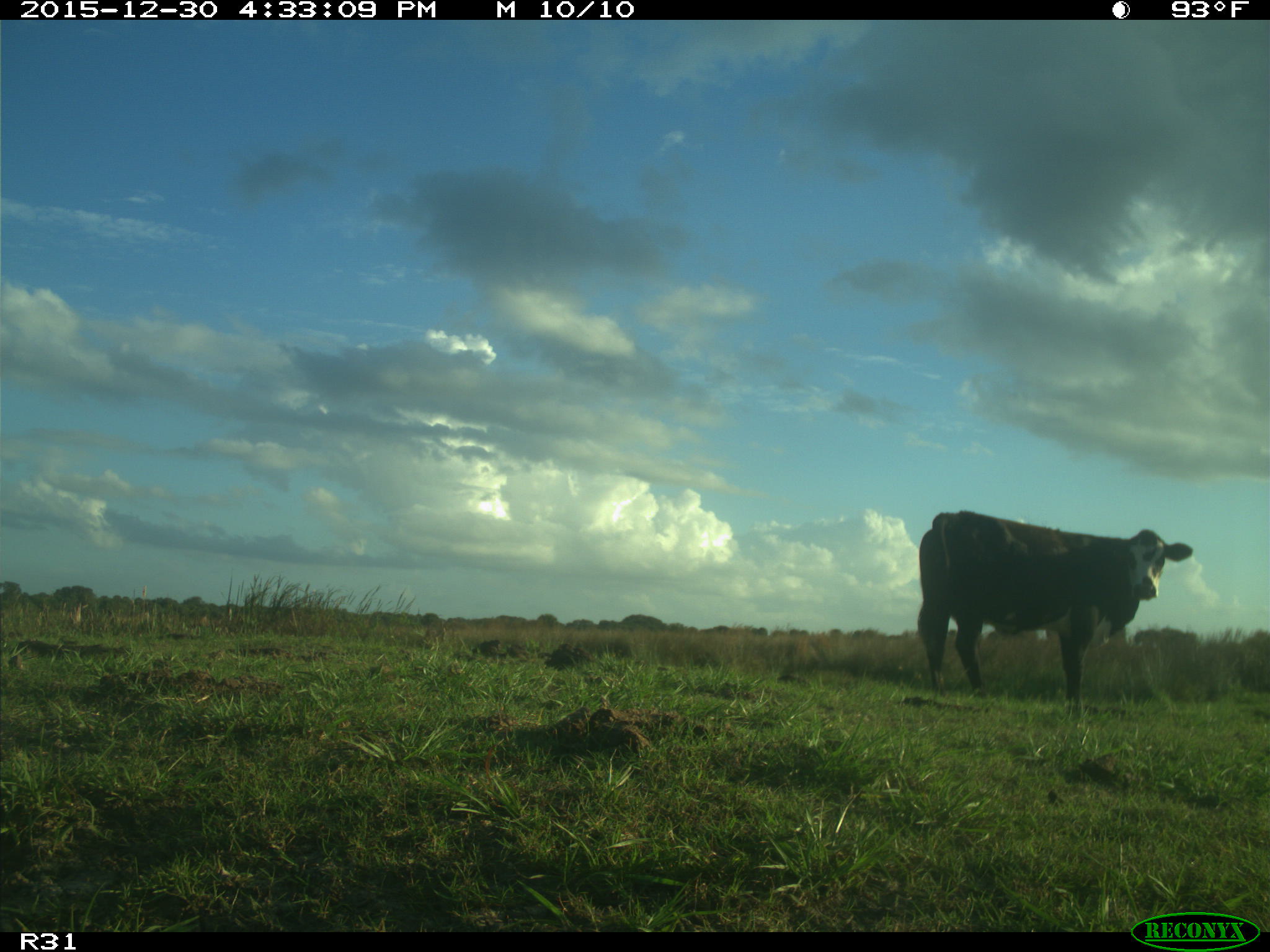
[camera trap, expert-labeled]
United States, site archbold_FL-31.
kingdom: Animalia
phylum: Chordata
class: Mammalia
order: Artiodactyla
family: Bovidae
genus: Bos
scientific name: Bos taurus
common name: domestic cow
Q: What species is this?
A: Bos taurus (domestic cow).